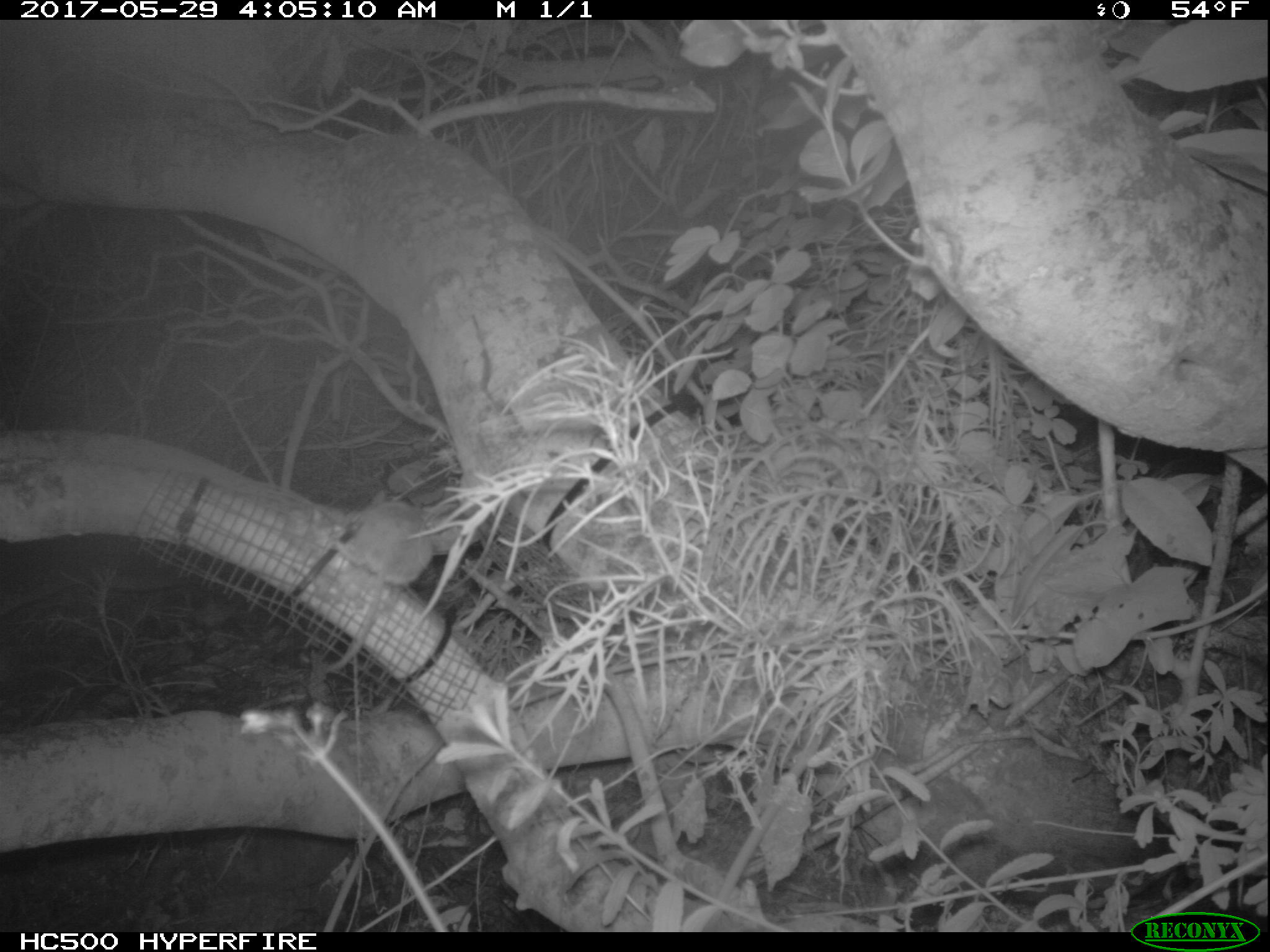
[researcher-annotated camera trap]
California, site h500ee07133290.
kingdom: Animalia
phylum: Chordata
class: Mammalia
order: Rodentia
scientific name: Rodentia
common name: rodent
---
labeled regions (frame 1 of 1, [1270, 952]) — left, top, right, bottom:
rodent: 298, 491, 432, 669